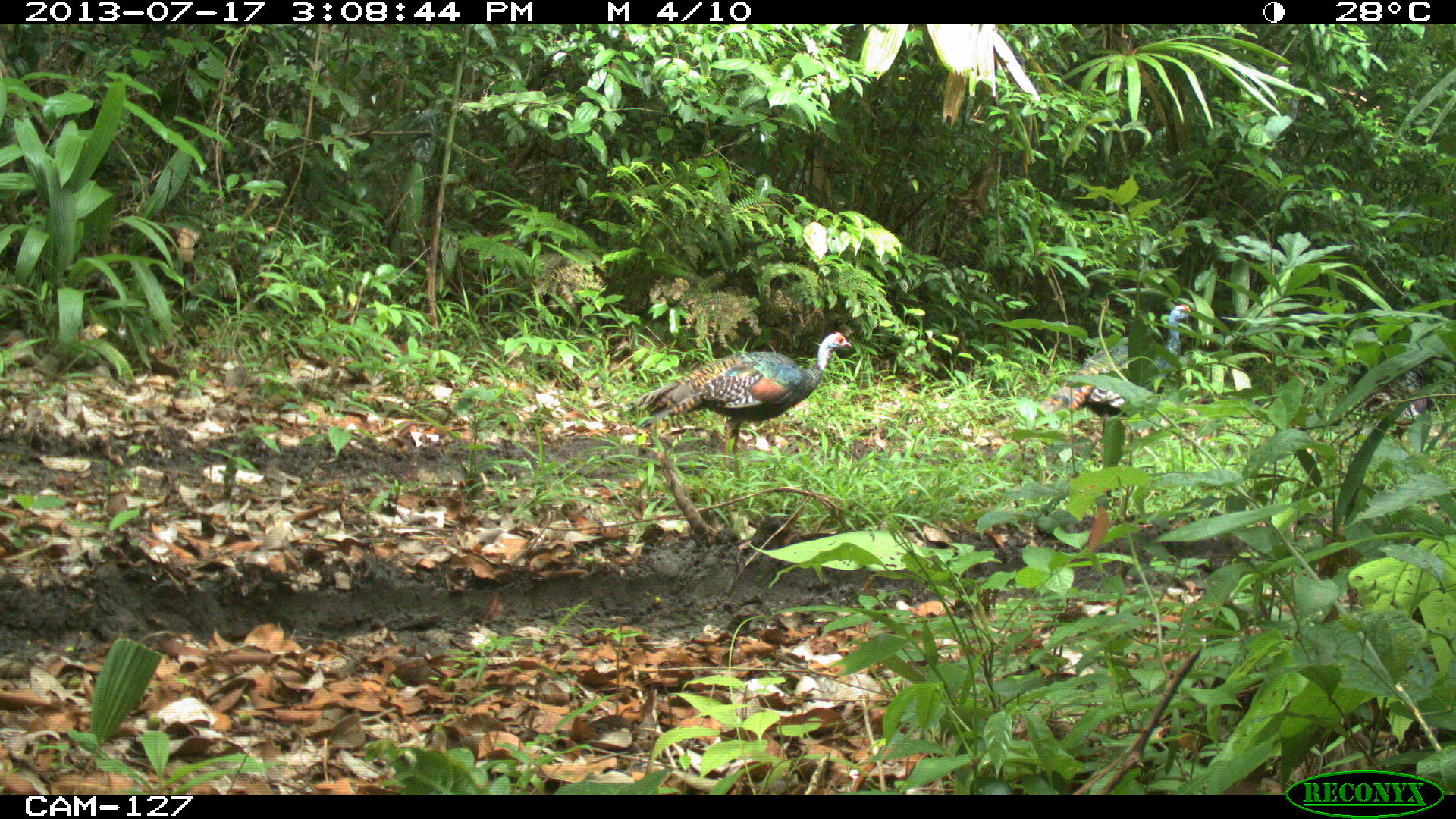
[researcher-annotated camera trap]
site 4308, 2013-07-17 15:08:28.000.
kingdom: Animalia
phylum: Chordata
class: Aves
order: Galliformes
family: Phasianidae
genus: Meleagris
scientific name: Meleagris ocellata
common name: ocellated turkey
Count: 3.